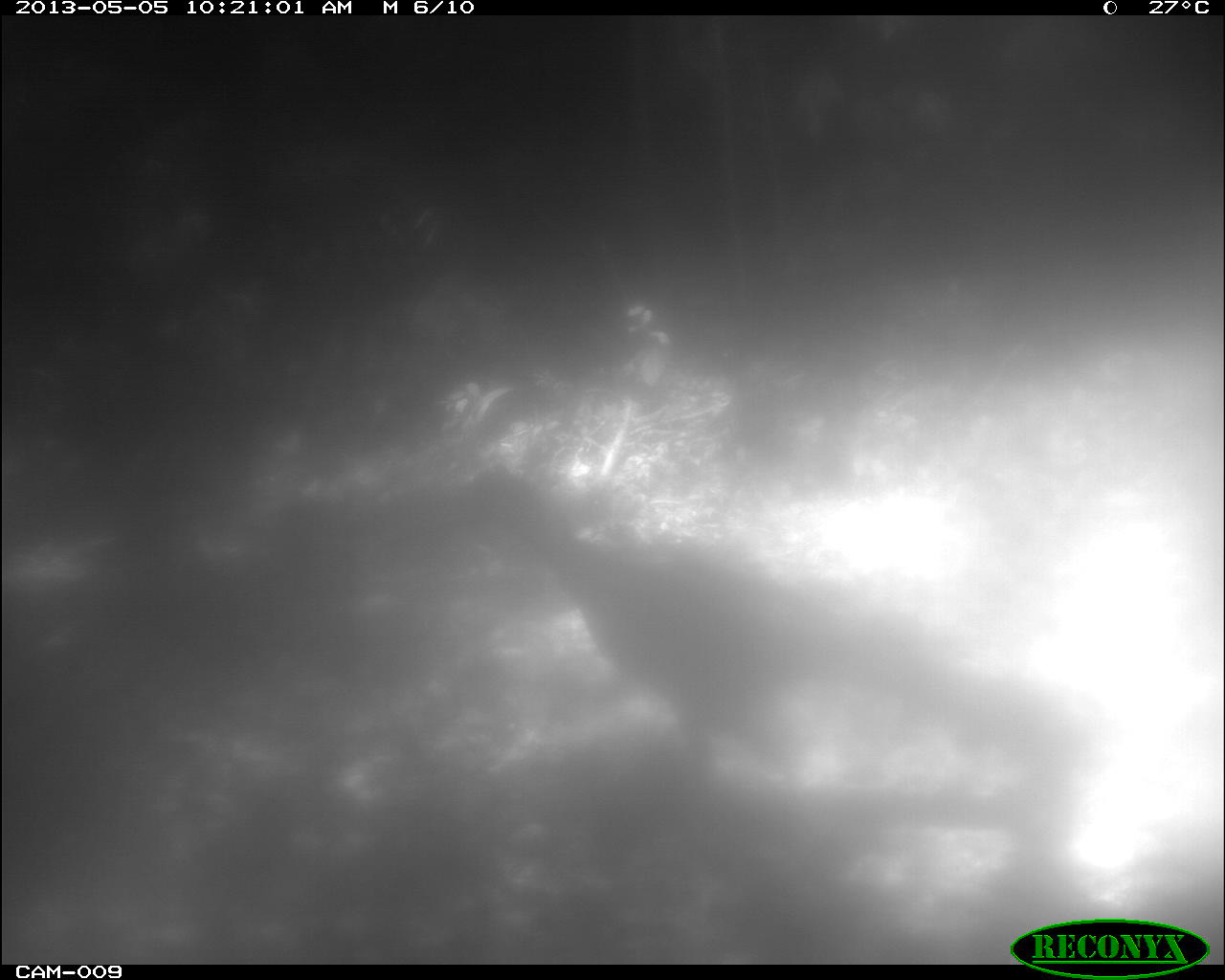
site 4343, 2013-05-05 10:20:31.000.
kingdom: Animalia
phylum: Chordata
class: Aves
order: Galliformes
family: Cracidae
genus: Crax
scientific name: Crax rubra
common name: great curassow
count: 1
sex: female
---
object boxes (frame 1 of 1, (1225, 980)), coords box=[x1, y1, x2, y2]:
crax rubra: box=[444, 461, 1085, 819]